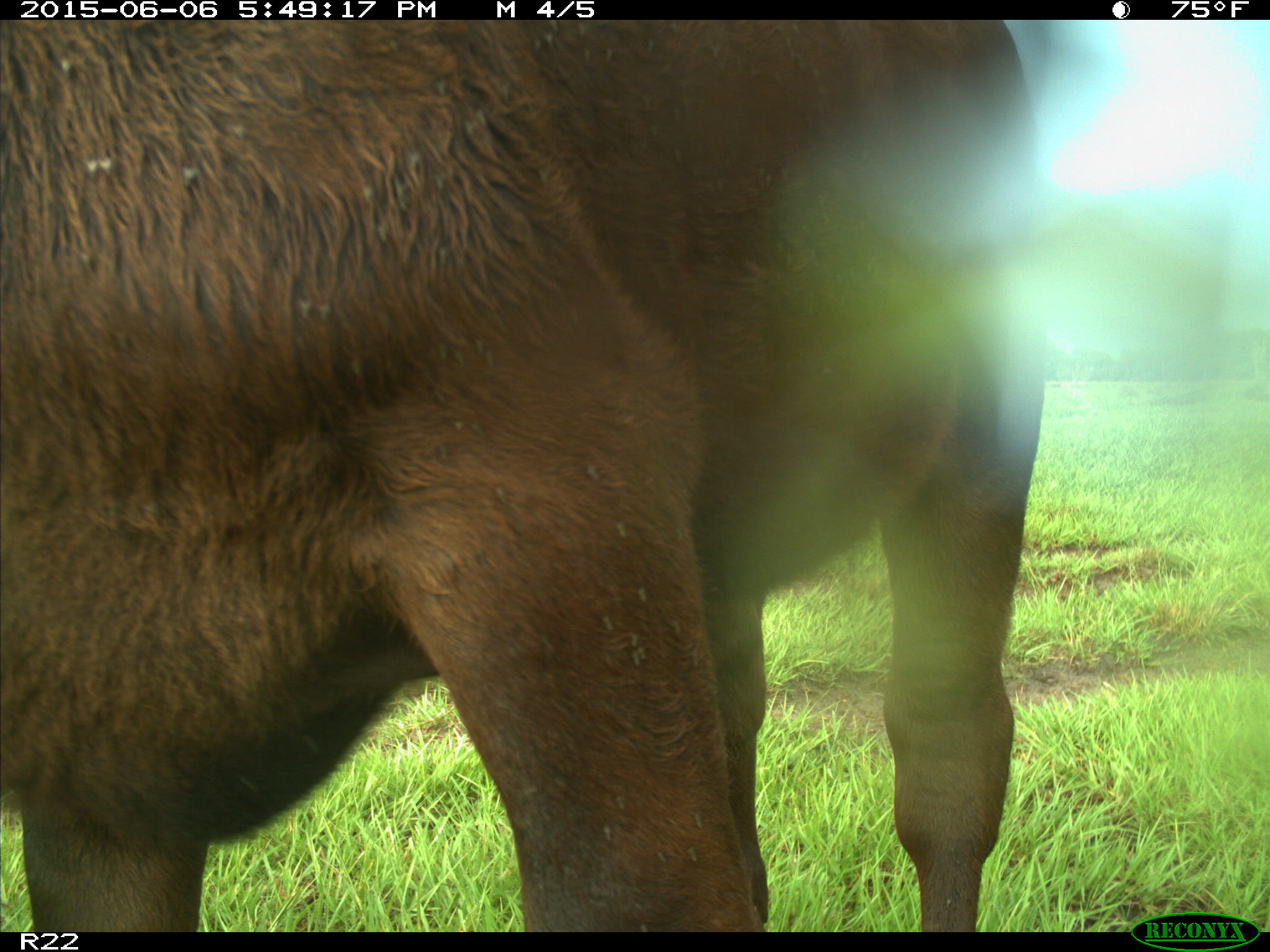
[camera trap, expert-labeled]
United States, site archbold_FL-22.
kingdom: Animalia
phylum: Chordata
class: Mammalia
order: Artiodactyla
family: Bovidae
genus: Bos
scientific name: Bos taurus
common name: domestic cow